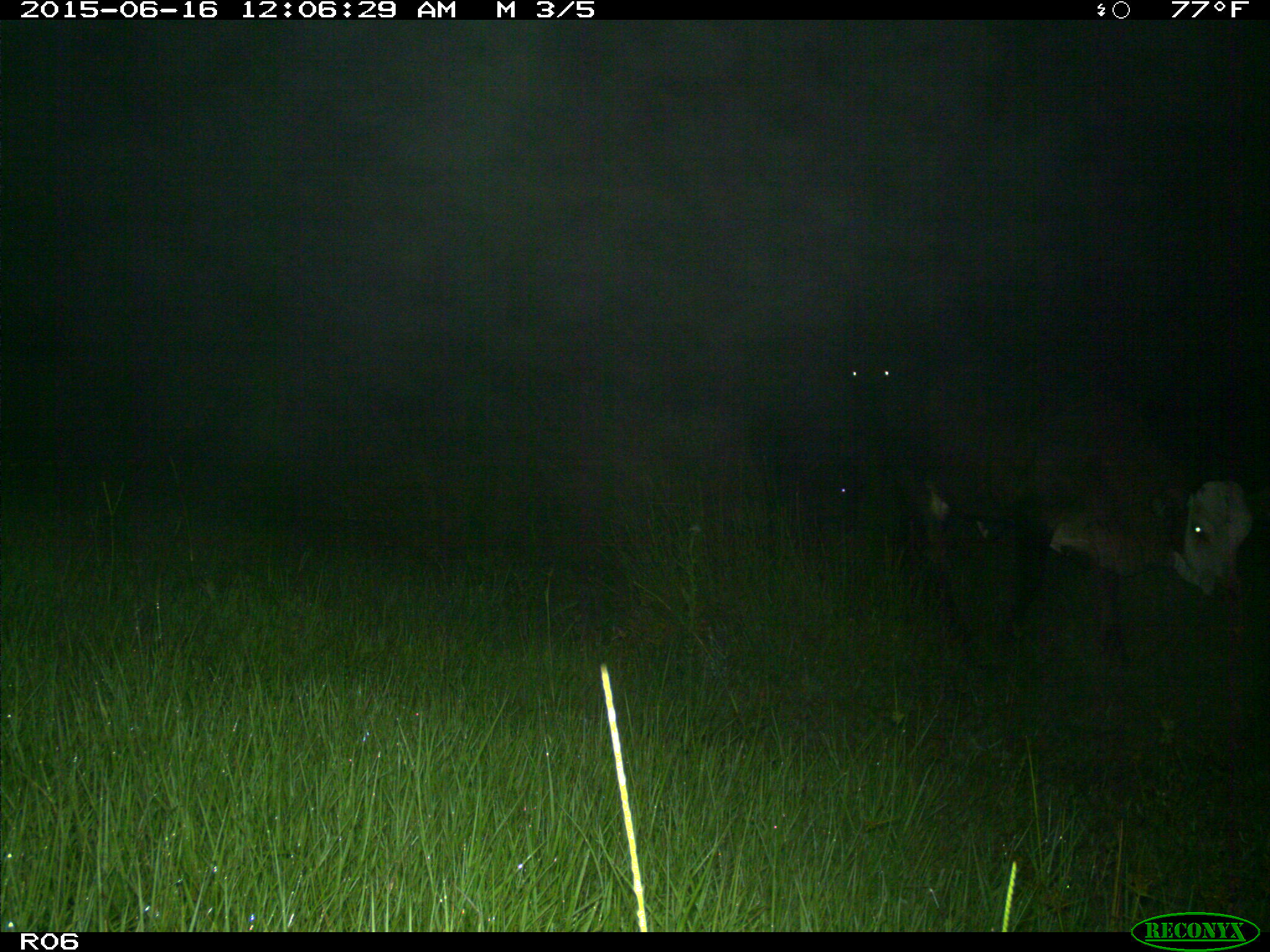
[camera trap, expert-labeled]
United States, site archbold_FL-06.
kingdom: Animalia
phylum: Chordata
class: Mammalia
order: Artiodactyla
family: Bovidae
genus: Bos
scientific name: Bos taurus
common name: domestic cow